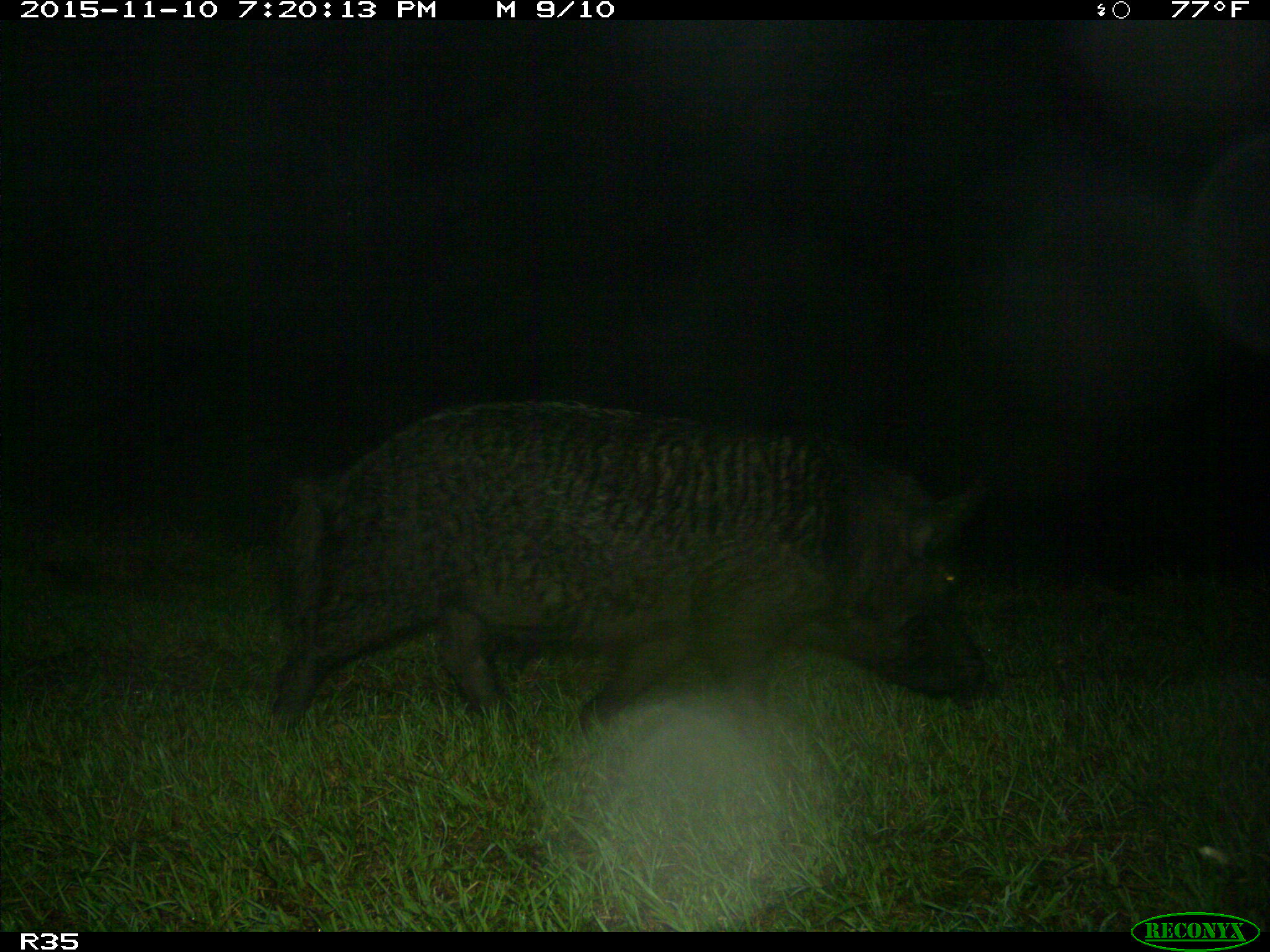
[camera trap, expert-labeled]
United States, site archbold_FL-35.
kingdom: Animalia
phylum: Chordata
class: Mammalia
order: Artiodactyla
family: Suidae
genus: Sus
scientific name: Sus scrofa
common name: wild boar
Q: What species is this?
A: Sus scrofa (wild boar).